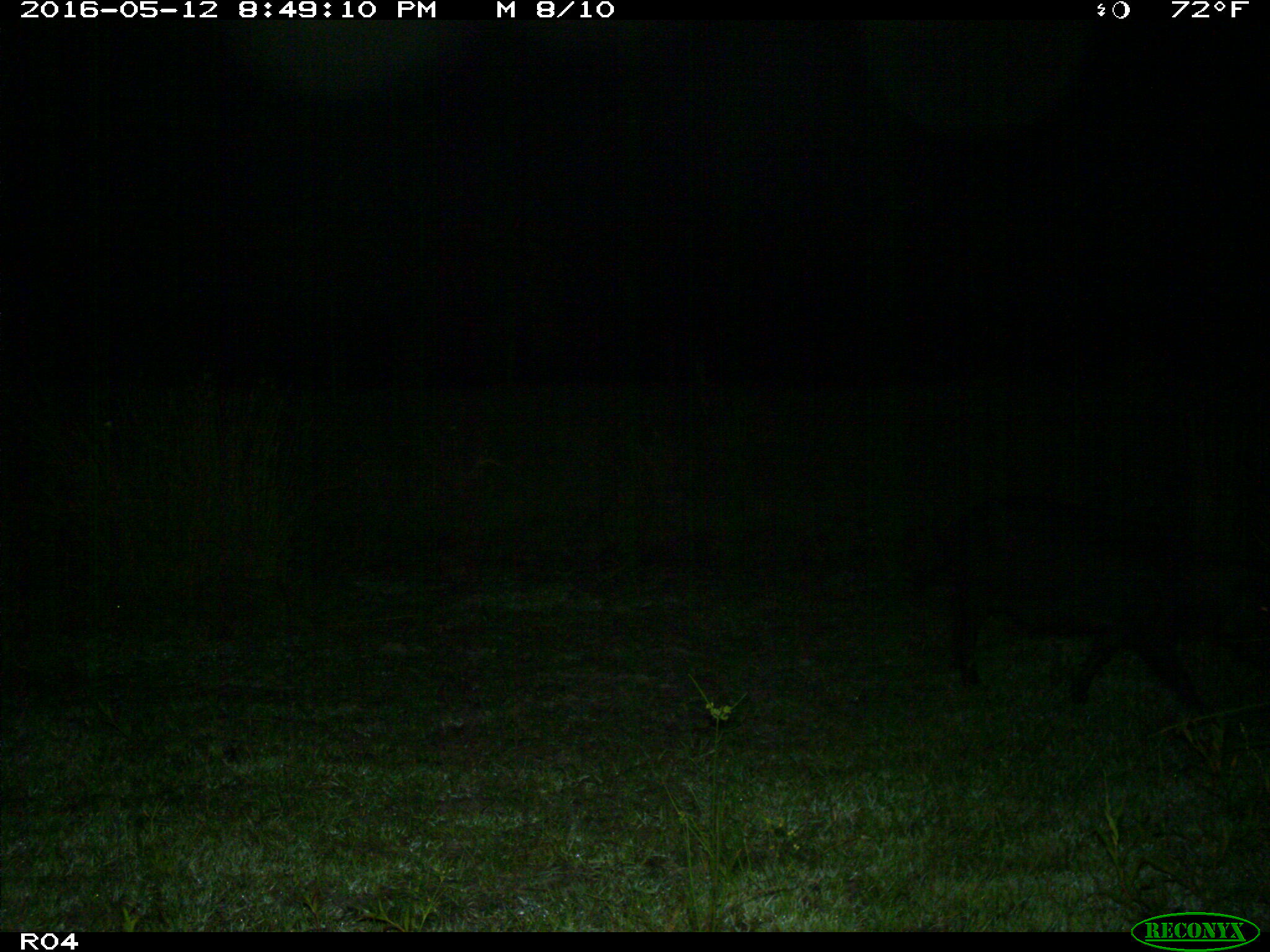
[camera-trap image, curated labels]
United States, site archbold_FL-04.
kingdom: Animalia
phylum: Chordata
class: Mammalia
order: Artiodactyla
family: Suidae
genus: Sus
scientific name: Sus scrofa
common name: wild boar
Sus scrofa (wild boar).